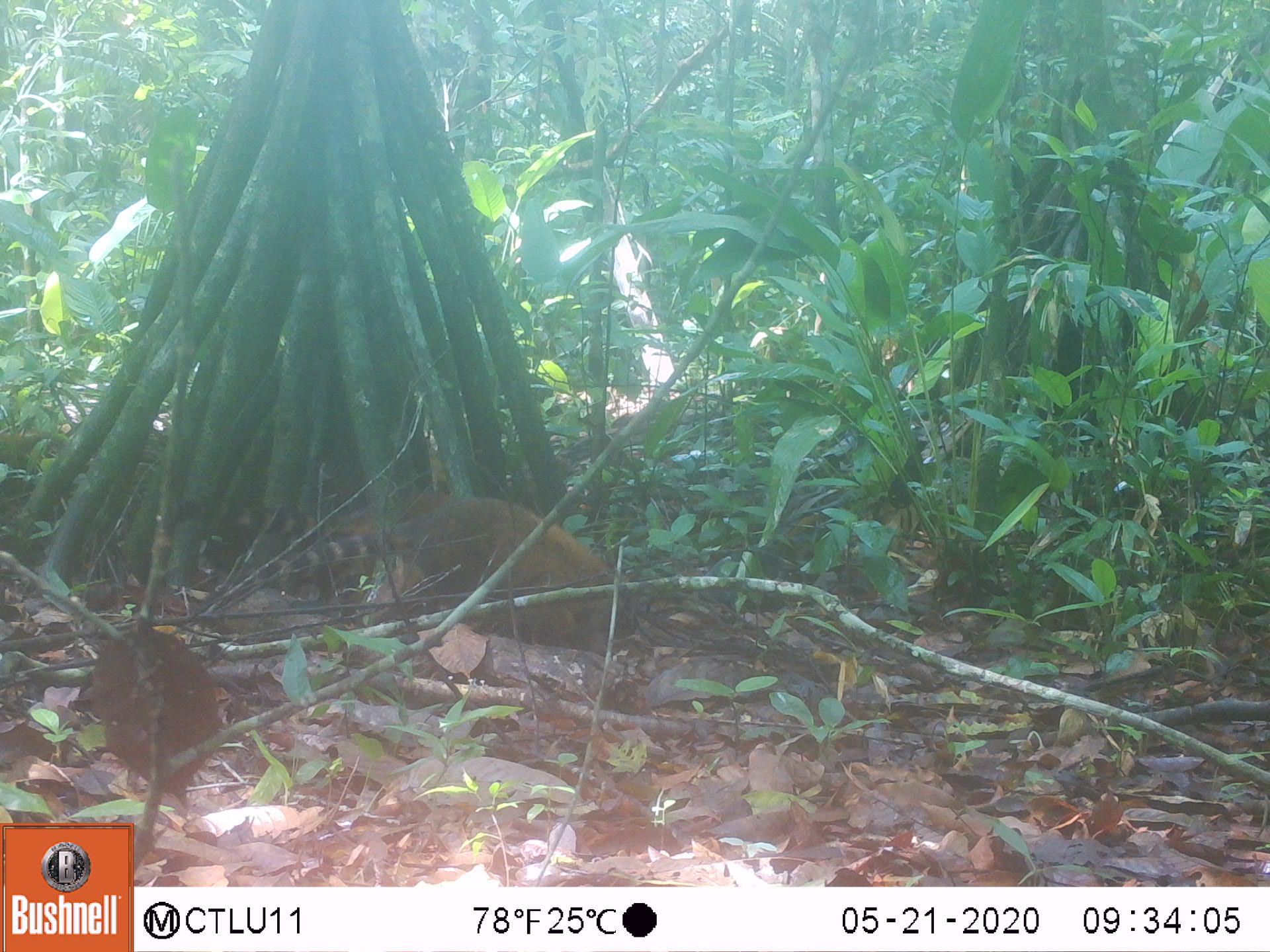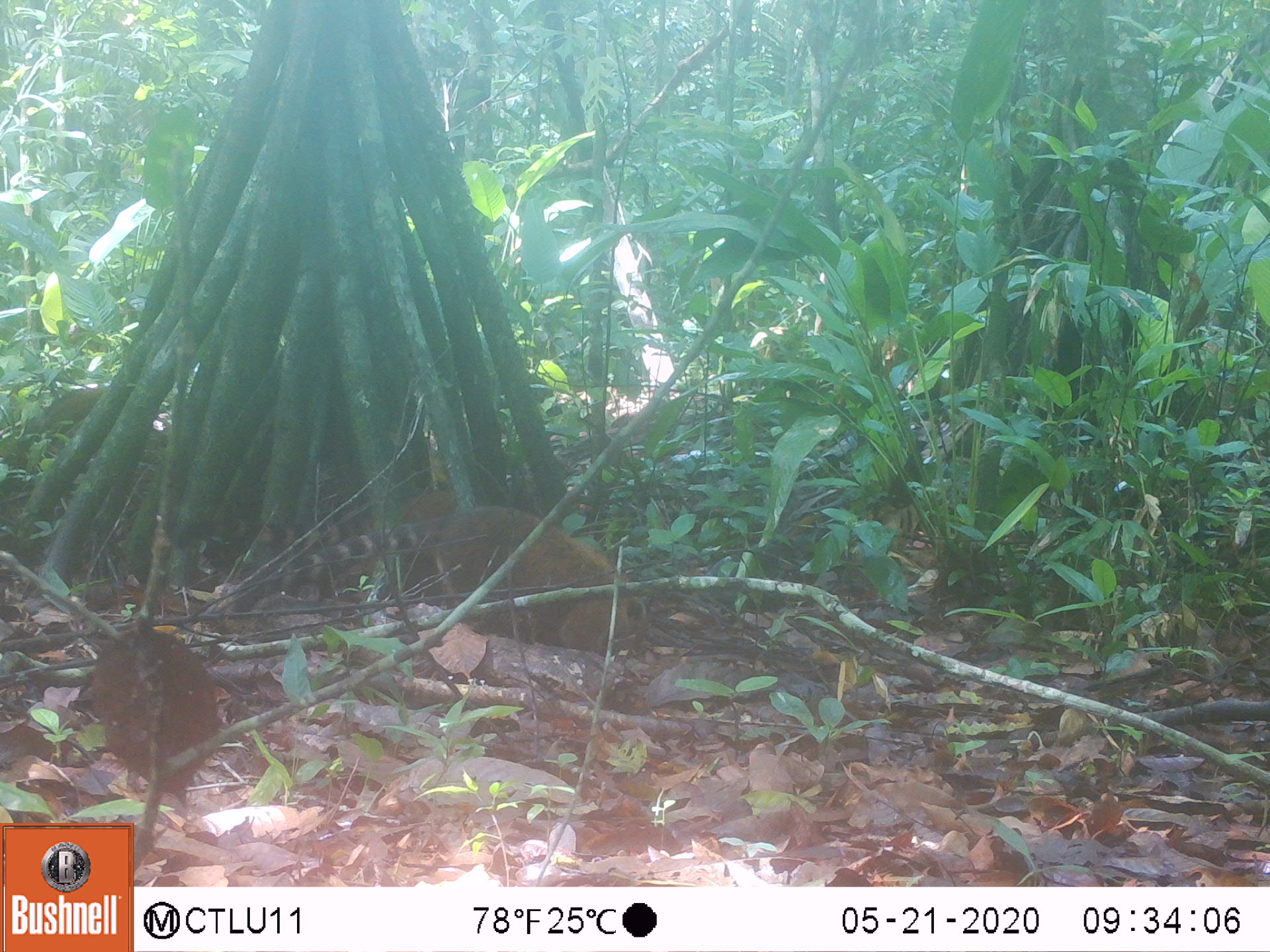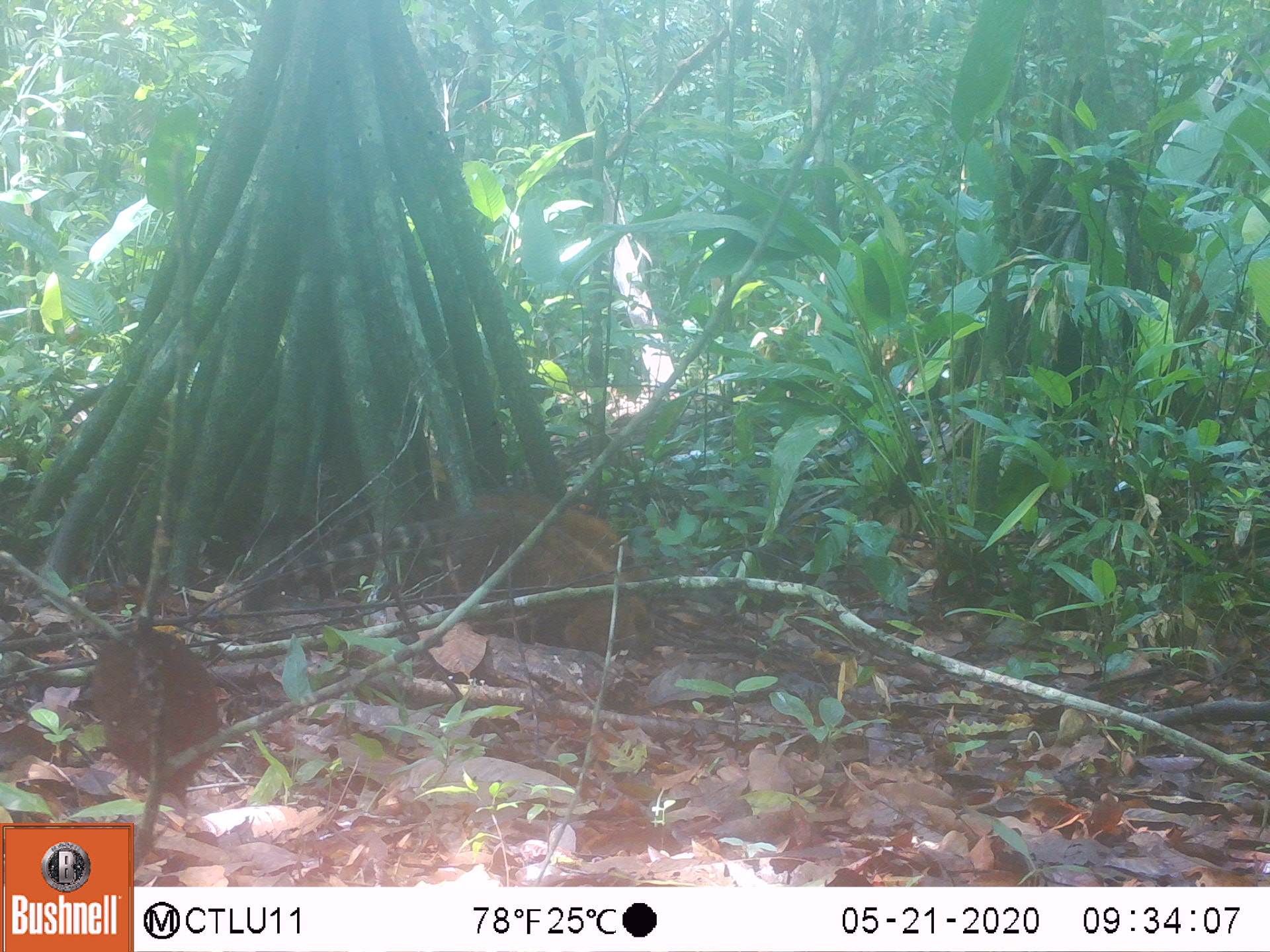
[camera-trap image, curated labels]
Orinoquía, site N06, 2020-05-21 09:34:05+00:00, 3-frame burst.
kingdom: Animalia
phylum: Chordata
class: Mammalia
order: Carnivora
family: Procyonidae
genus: Nasua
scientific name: Nasua nasua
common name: south american coati